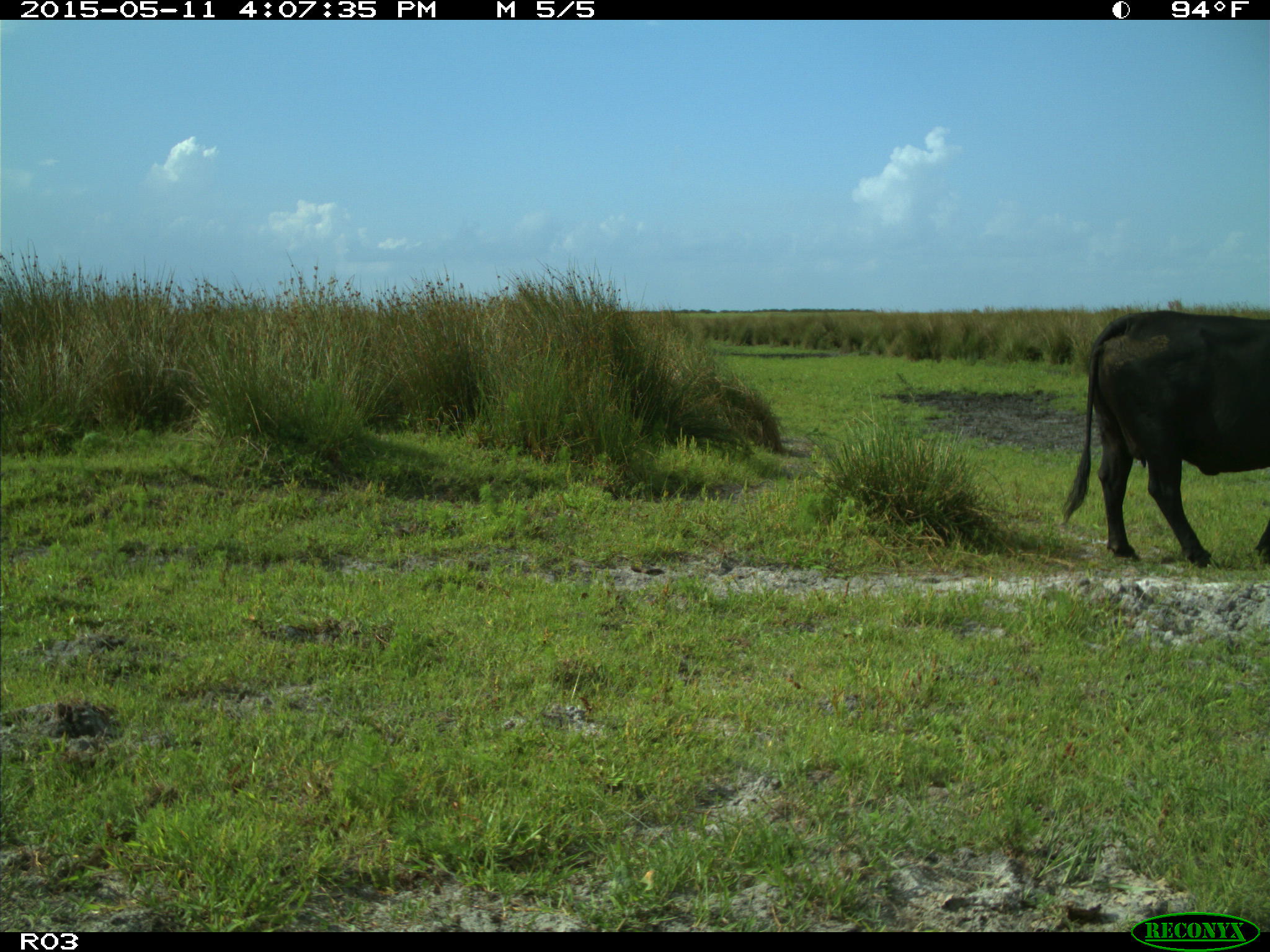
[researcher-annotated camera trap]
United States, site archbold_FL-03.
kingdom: Animalia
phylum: Chordata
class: Mammalia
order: Artiodactyla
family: Bovidae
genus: Bos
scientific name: Bos taurus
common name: domestic cow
Bos taurus (domestic cow).